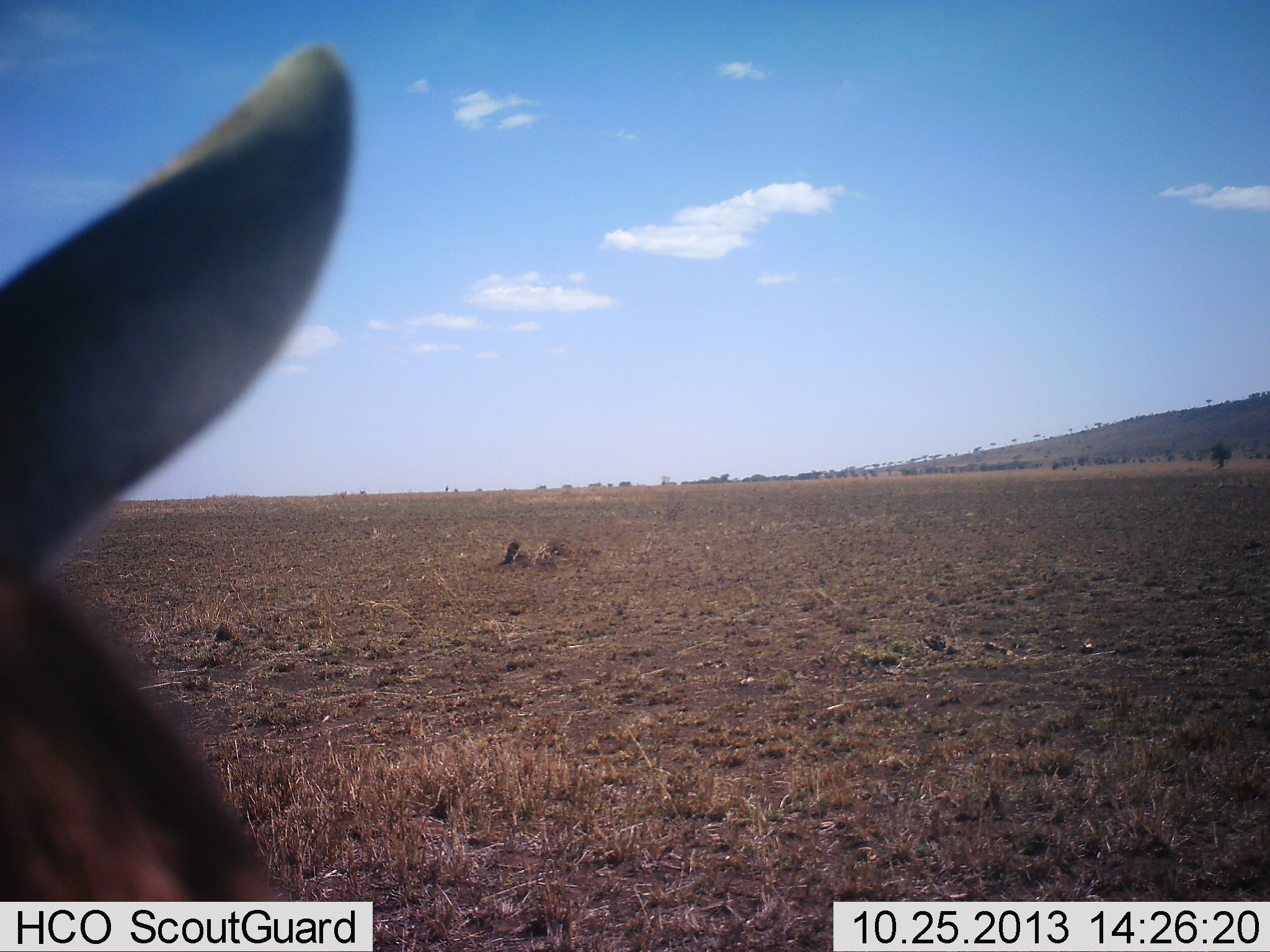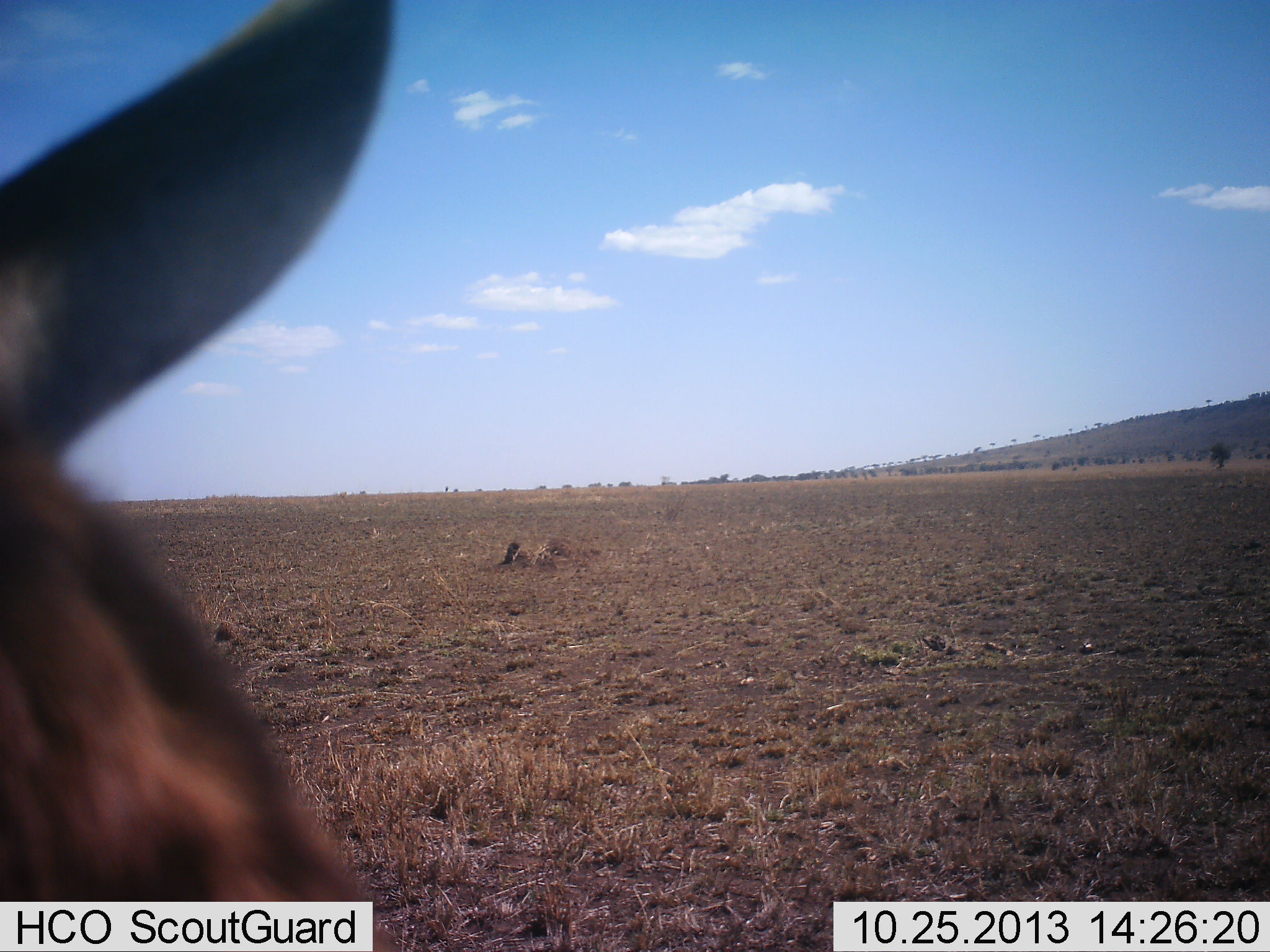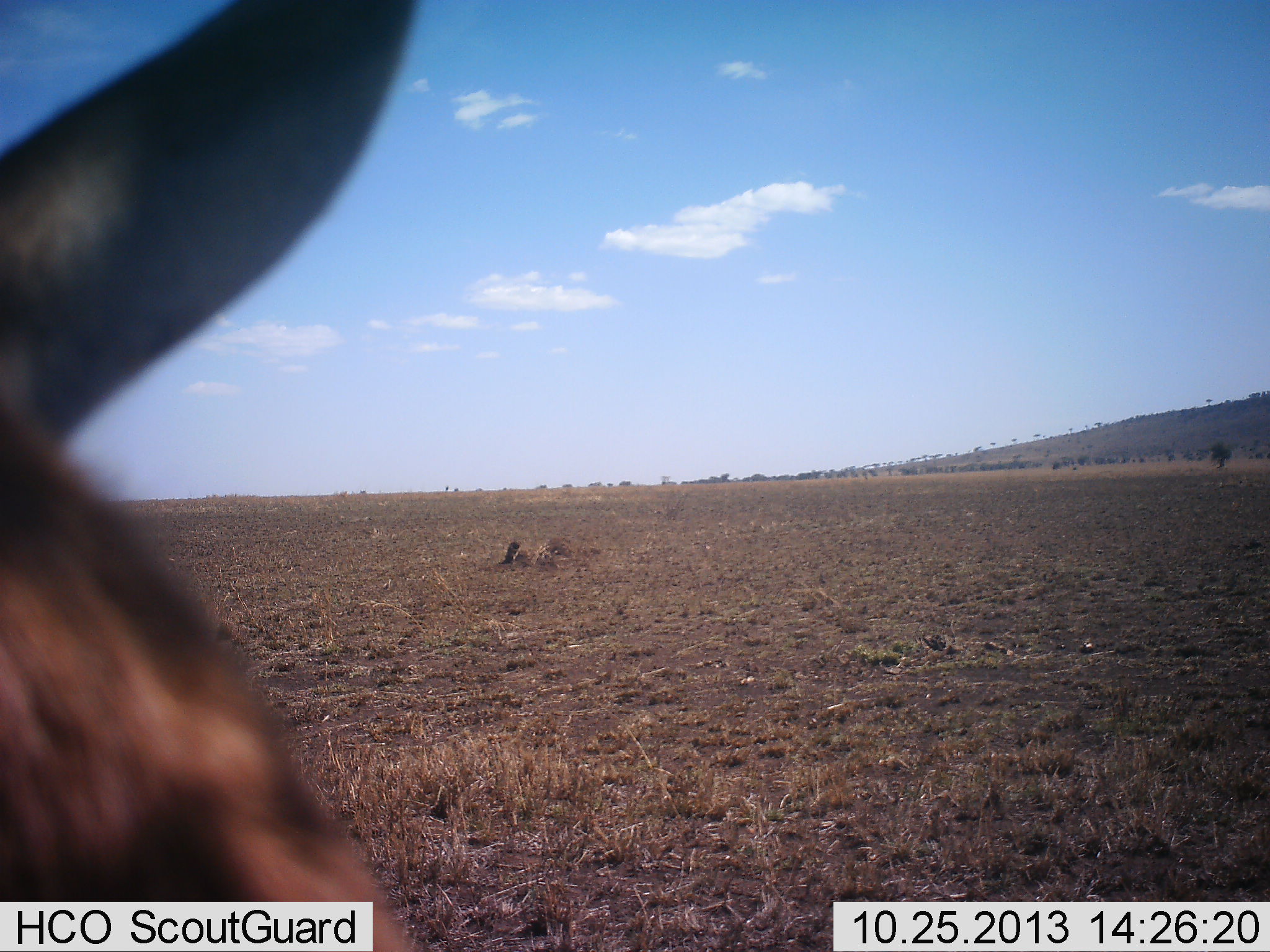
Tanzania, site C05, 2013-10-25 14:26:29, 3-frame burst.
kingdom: Animalia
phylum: Chordata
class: Mammalia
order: Artiodactyla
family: Bovidae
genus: Connochaetes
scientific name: Connochaetes taurinus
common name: blue wildebeest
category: wildebeest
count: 1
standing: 80%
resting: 0%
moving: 20%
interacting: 0%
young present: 0%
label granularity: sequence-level